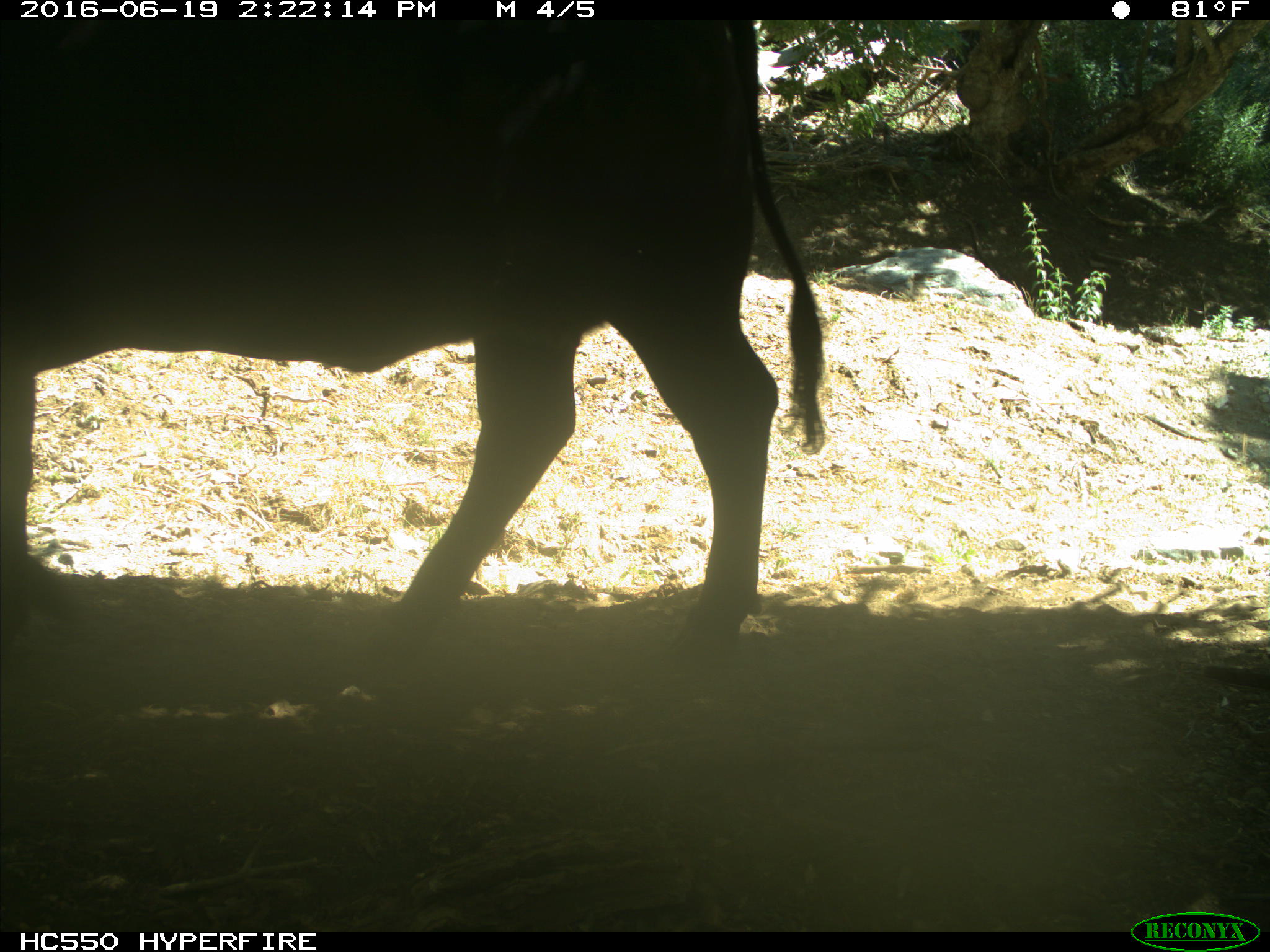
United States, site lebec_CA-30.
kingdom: Animalia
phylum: Chordata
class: Mammalia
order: Artiodactyla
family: Bovidae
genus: Bos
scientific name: Bos taurus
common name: domestic cow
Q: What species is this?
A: Bos taurus (domestic cow).